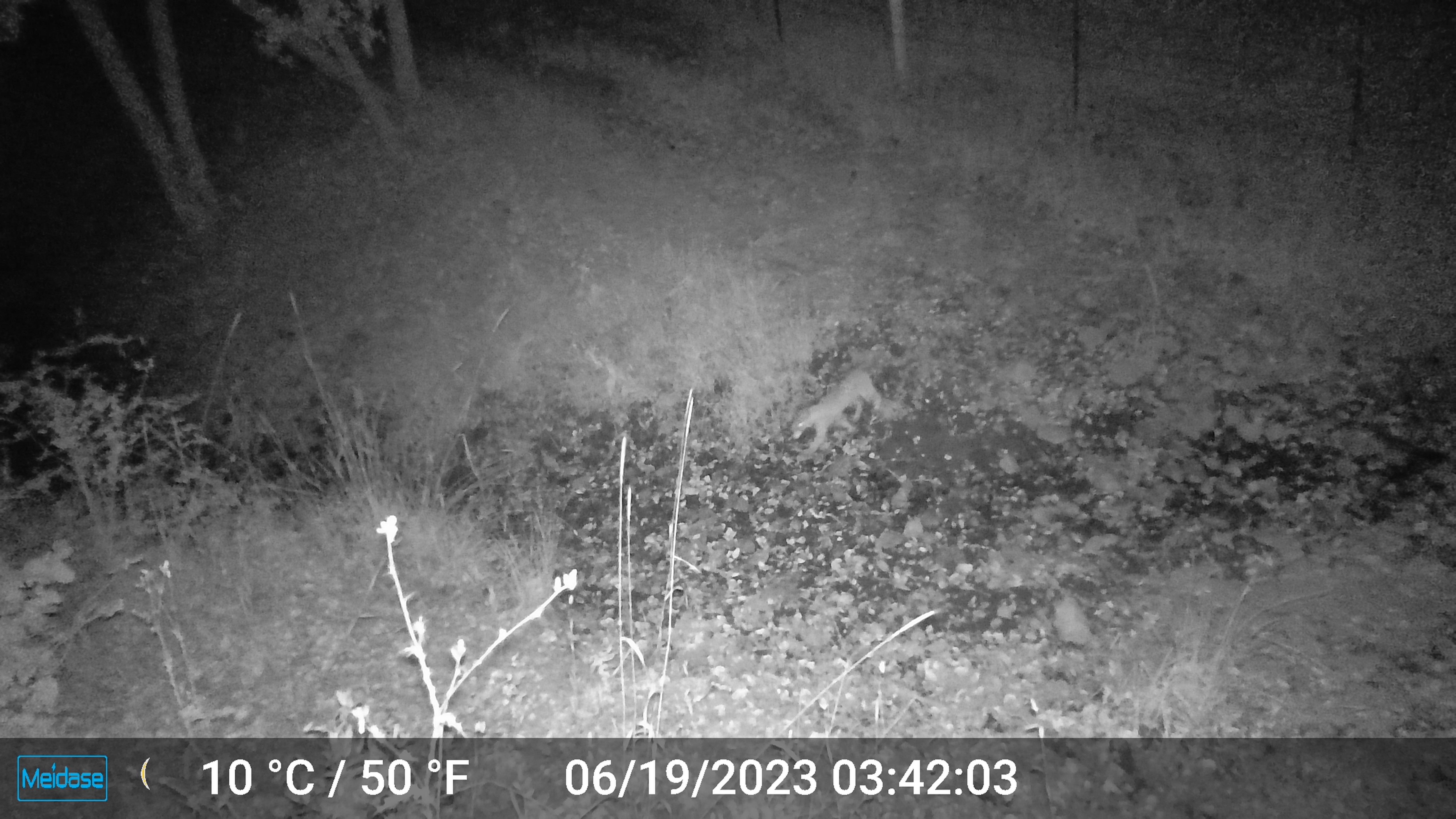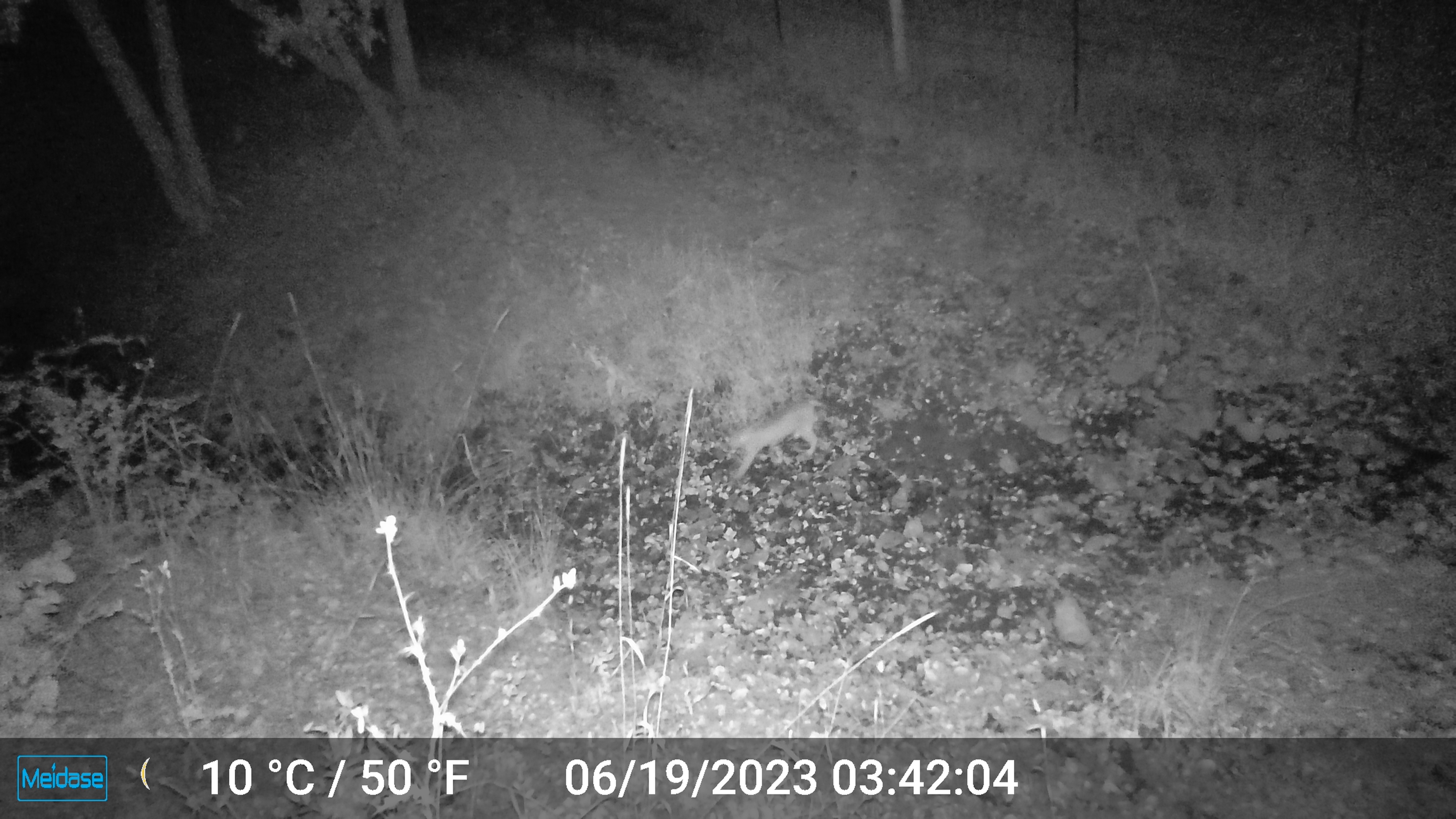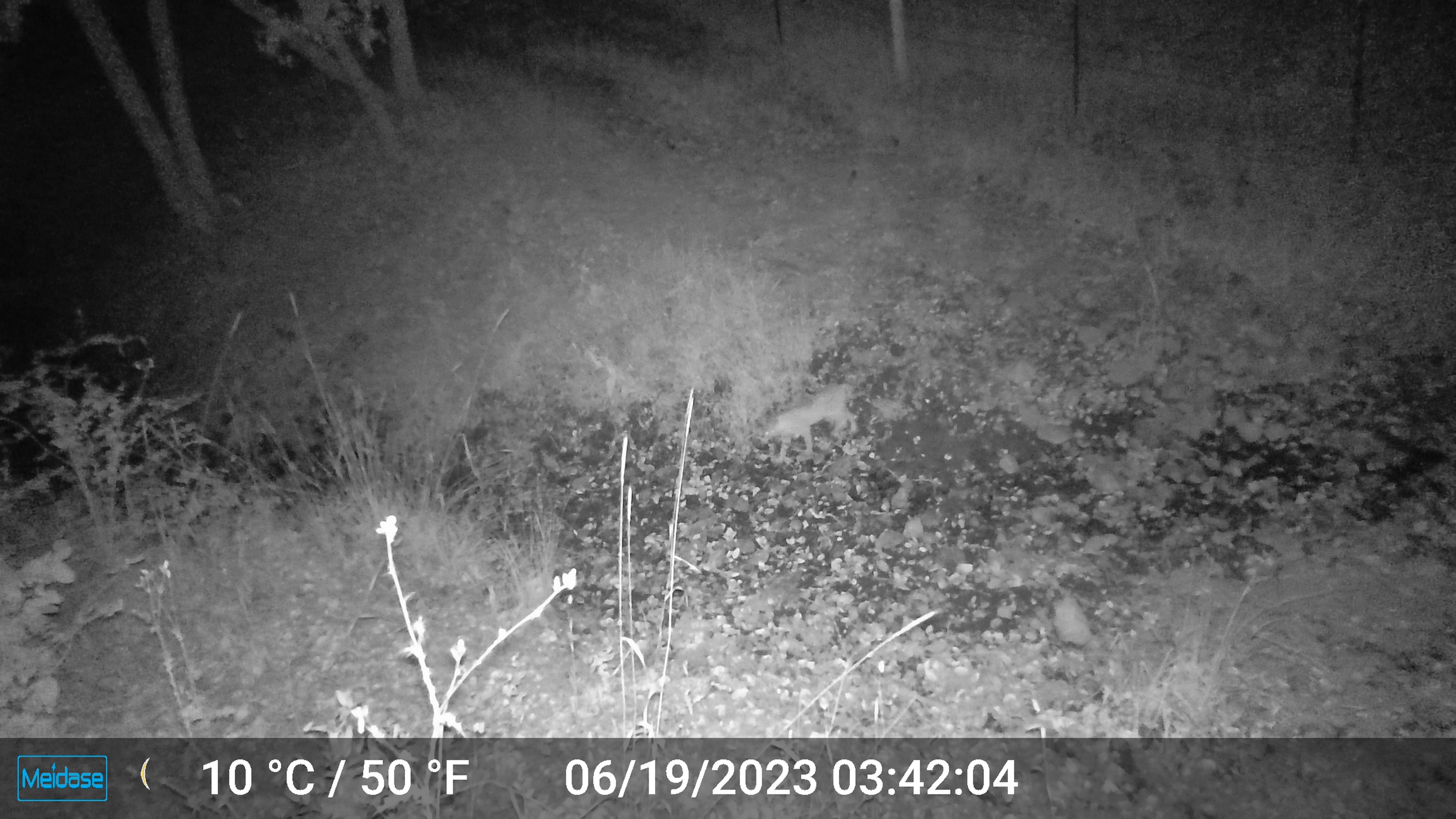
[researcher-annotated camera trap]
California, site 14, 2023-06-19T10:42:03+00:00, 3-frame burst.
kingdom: Animalia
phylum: Chordata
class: Mammalia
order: Carnivora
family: Felidae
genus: Lynx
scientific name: Lynx rufus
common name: bobcat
Bobcat (Lynx rufus).